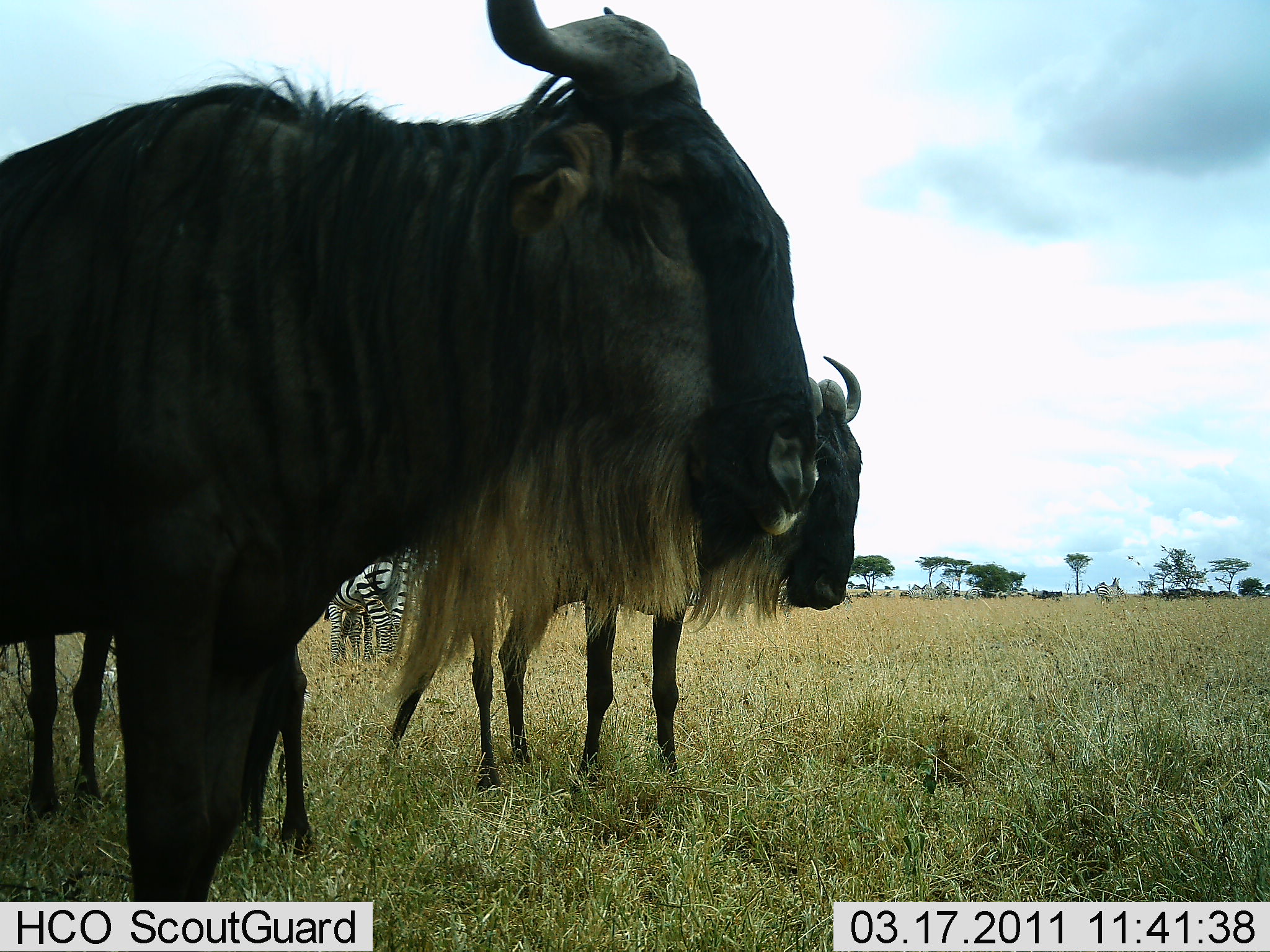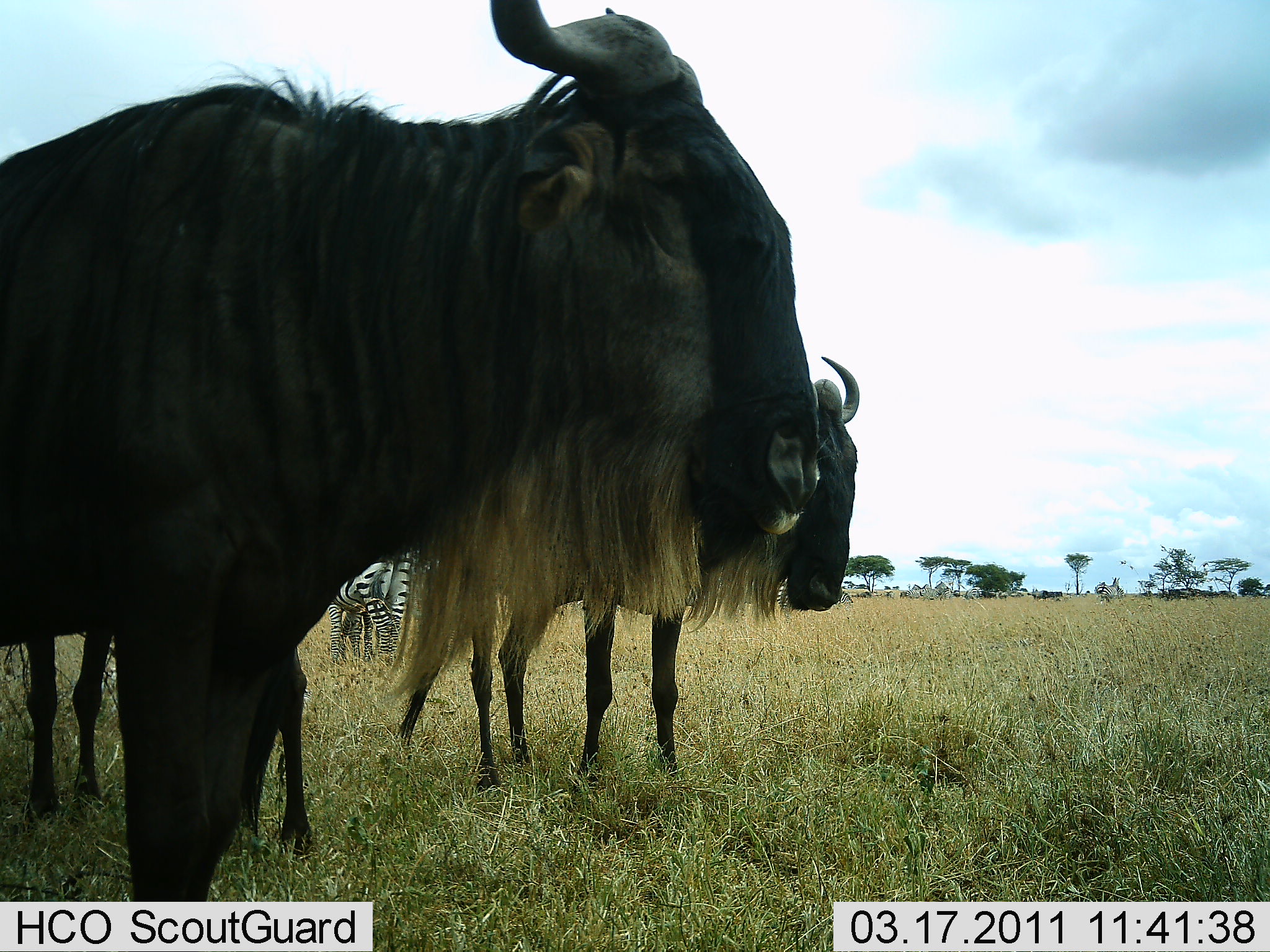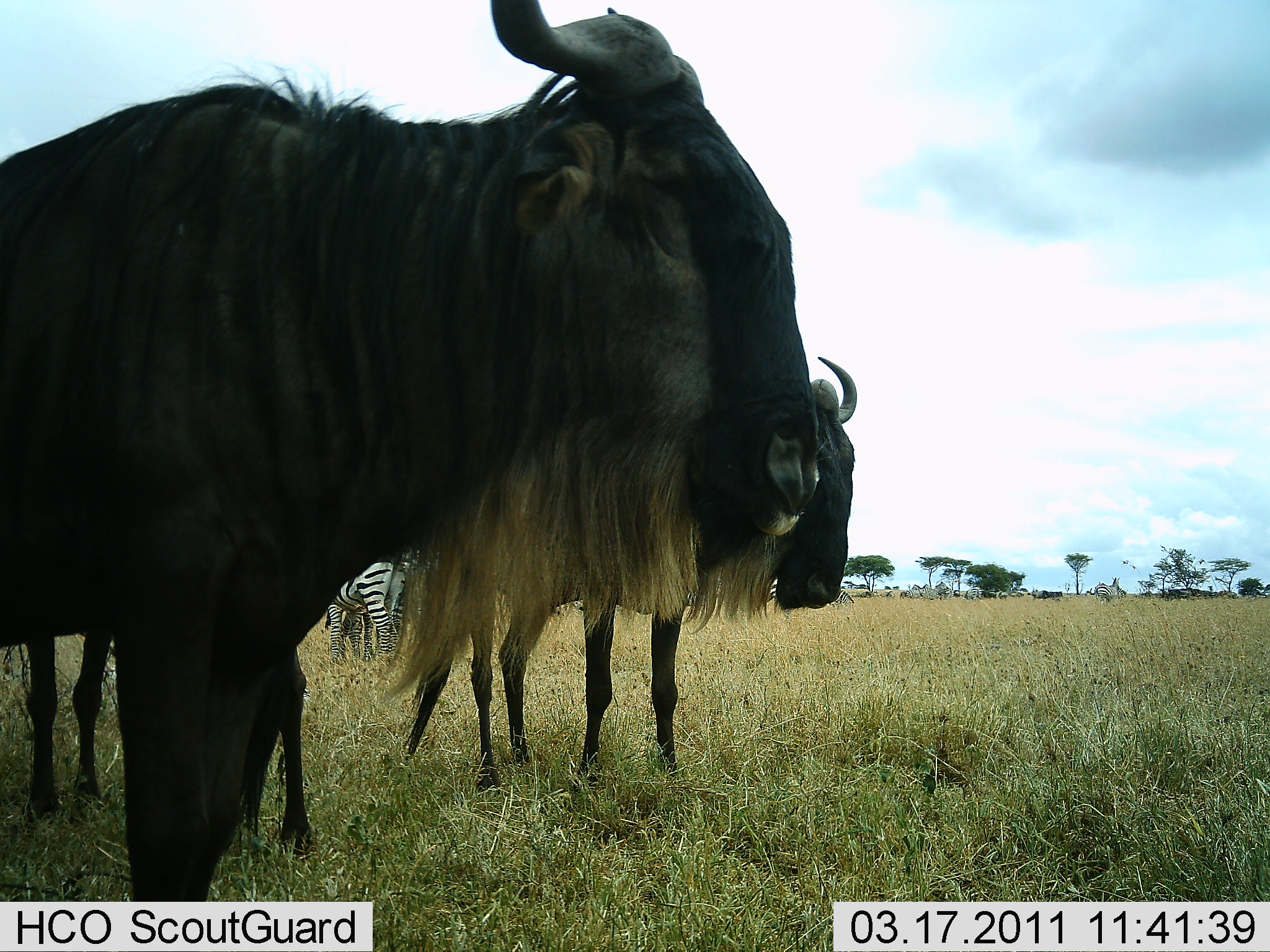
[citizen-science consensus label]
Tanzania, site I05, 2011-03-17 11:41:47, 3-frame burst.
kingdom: Animalia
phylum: Chordata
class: Mammalia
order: Artiodactyla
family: Bovidae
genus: Connochaetes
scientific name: Connochaetes taurinus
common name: blue wildebeest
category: wildebeest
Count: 3.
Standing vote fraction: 100%.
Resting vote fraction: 0%.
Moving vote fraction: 0%.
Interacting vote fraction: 0%.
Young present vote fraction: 7%.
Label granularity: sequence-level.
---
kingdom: Animalia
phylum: Chordata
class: Mammalia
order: Perissodactyla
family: Equidae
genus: Equus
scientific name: Equus quagga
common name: plains zebra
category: zebra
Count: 2.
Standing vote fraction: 82%.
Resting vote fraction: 0%.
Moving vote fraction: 9%.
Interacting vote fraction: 0%.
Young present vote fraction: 0%.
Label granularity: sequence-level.